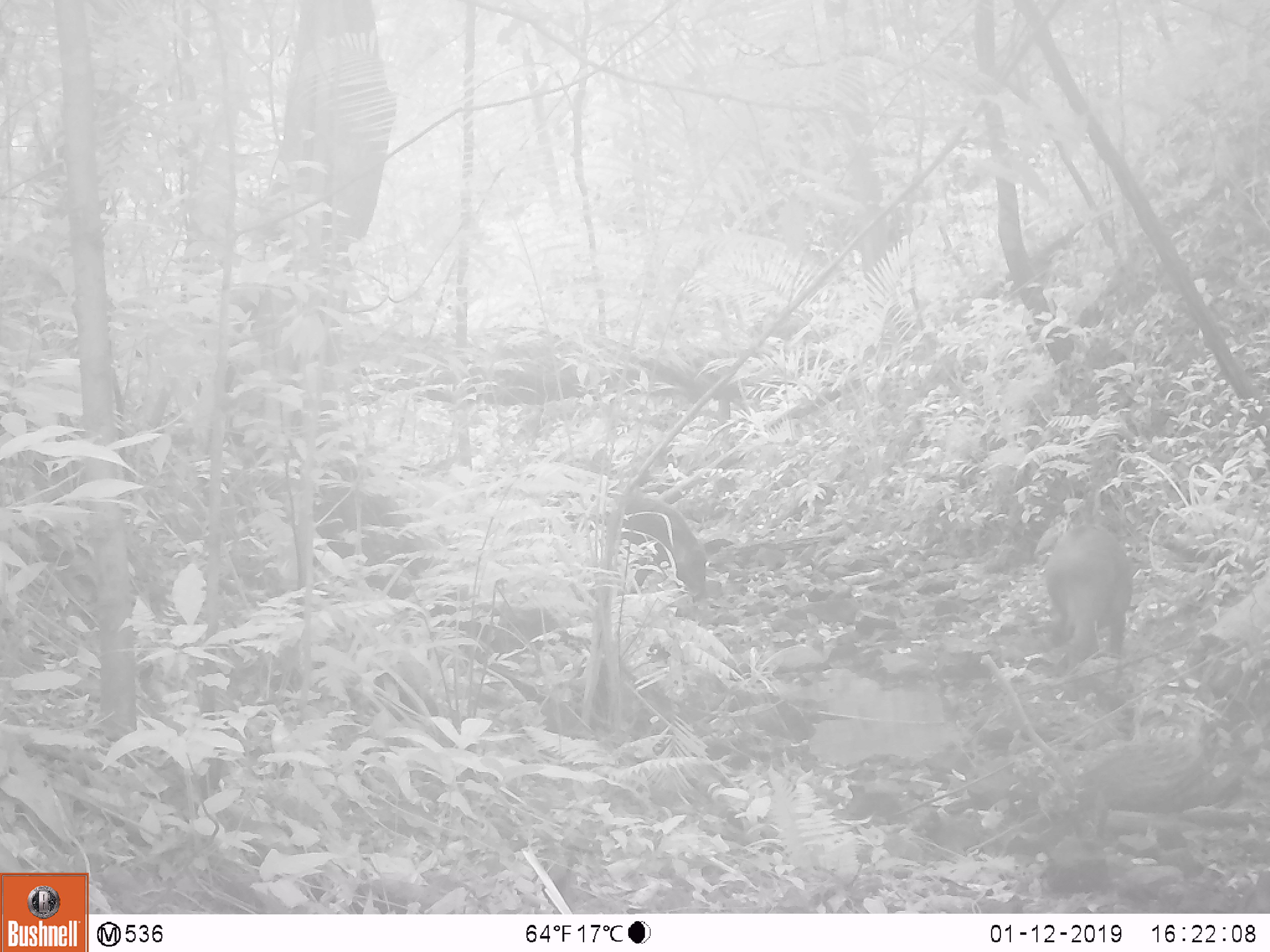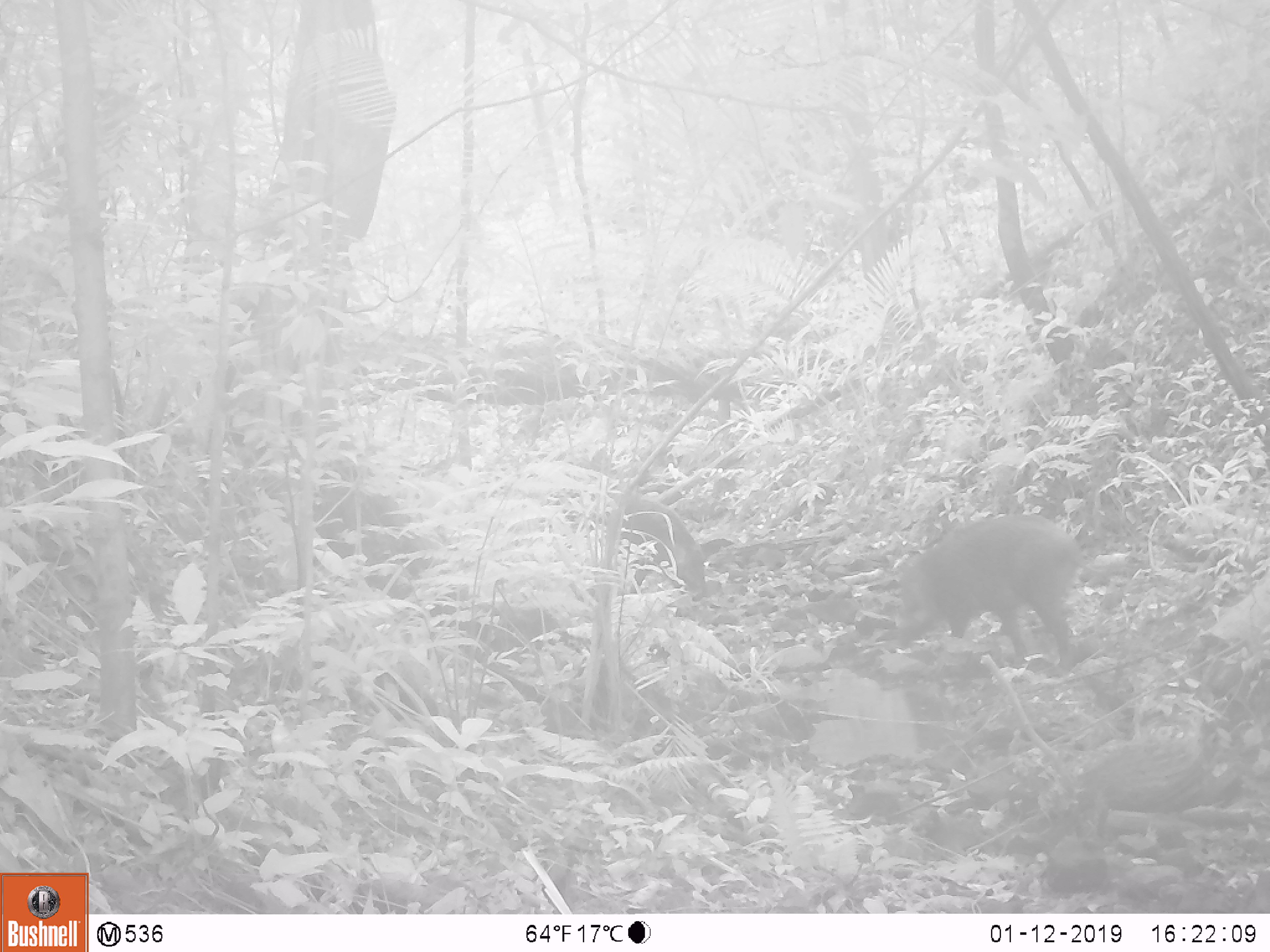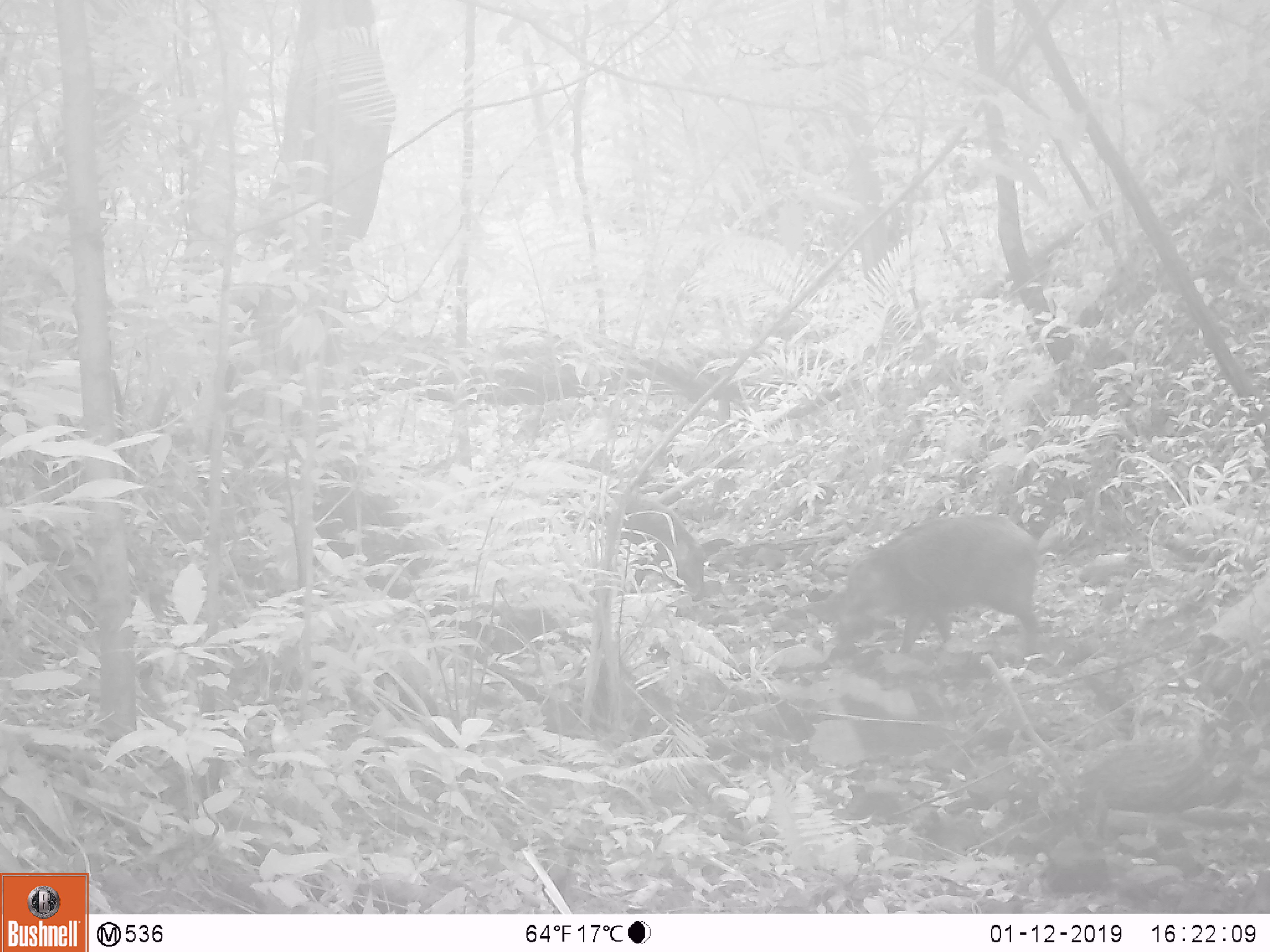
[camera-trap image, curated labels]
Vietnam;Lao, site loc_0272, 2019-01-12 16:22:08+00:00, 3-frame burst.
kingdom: Animalia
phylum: Chordata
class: Mammalia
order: Artiodactyla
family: Suidae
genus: Sus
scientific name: Sus scrofa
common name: eurasian wild pig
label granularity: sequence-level